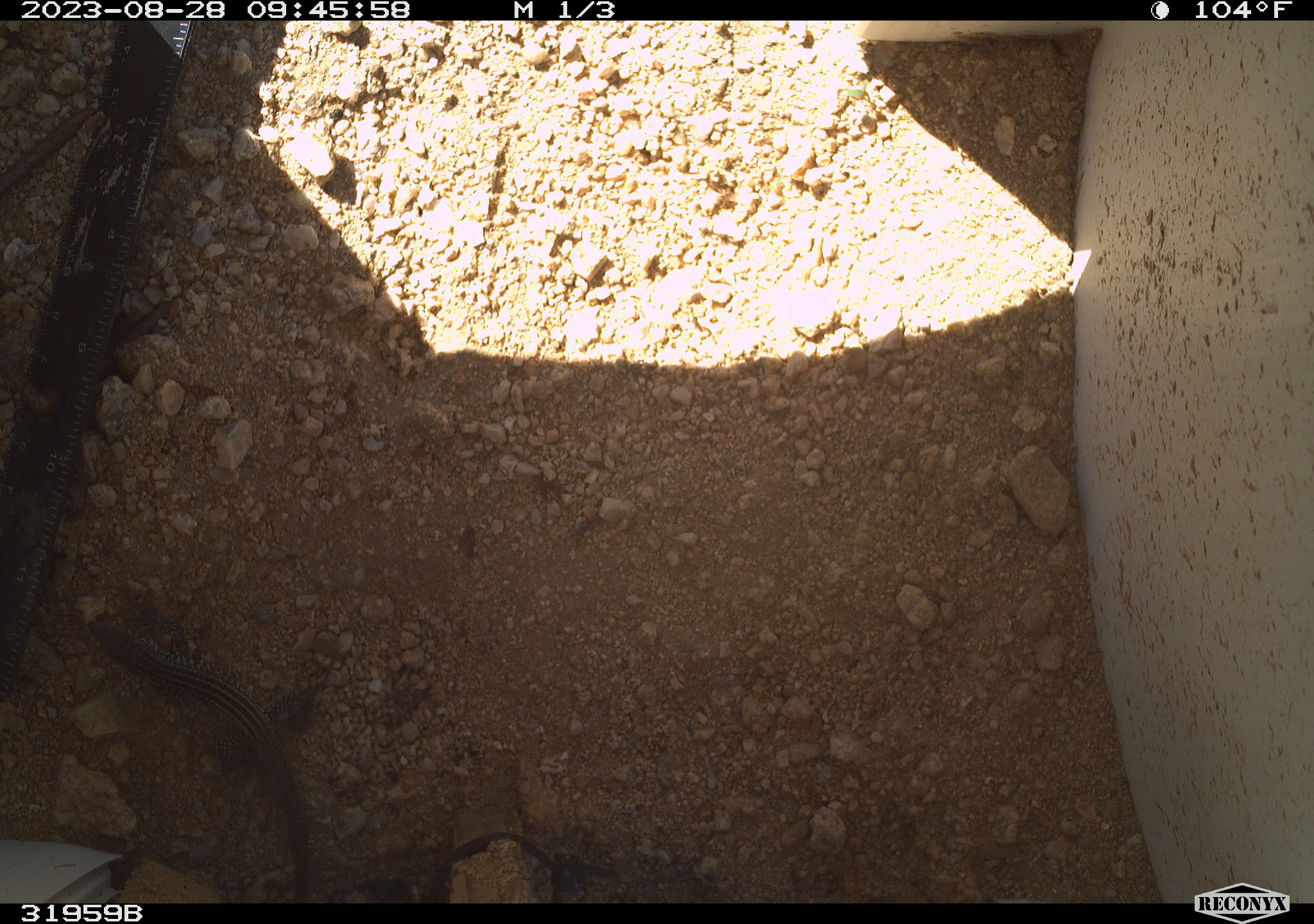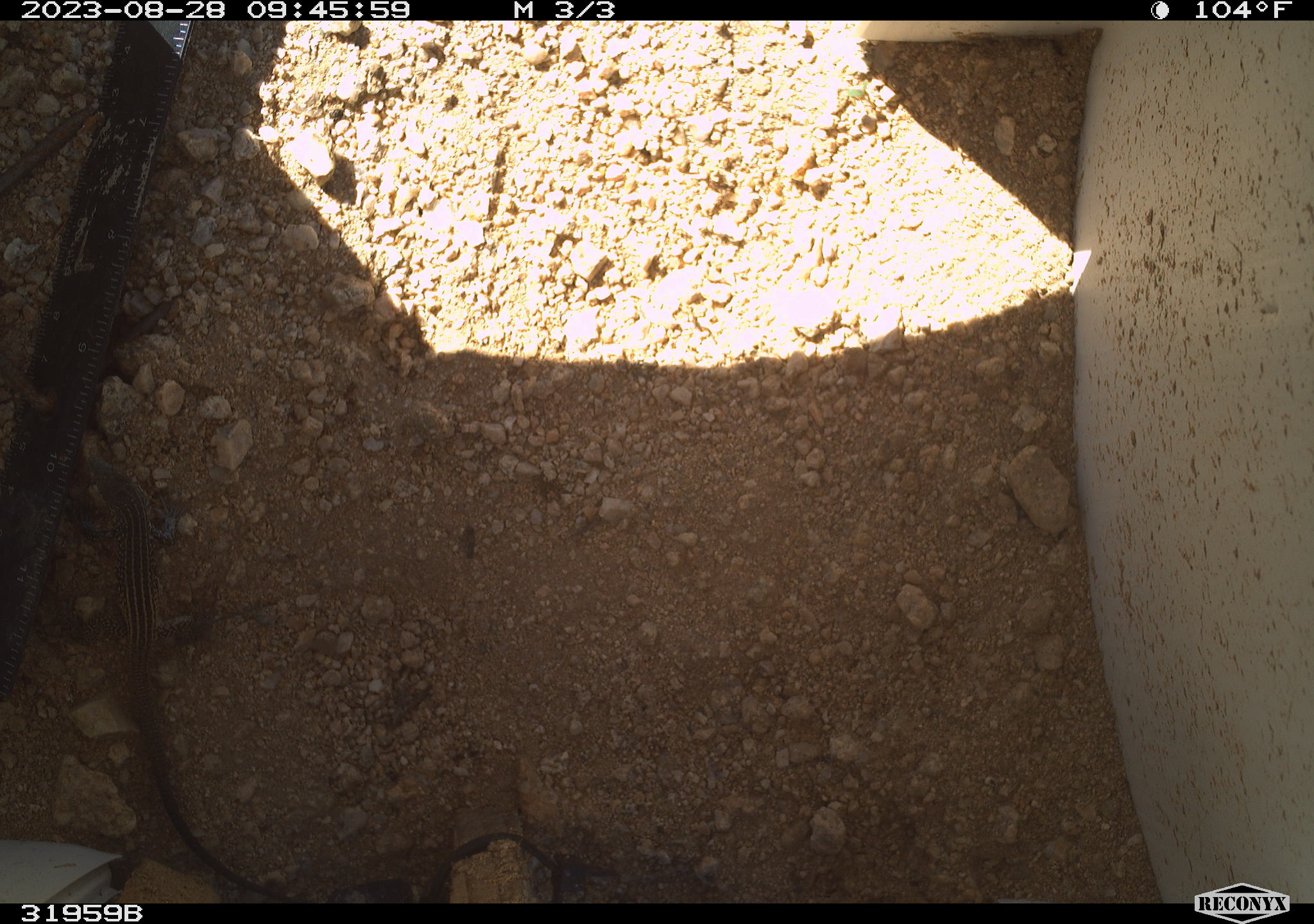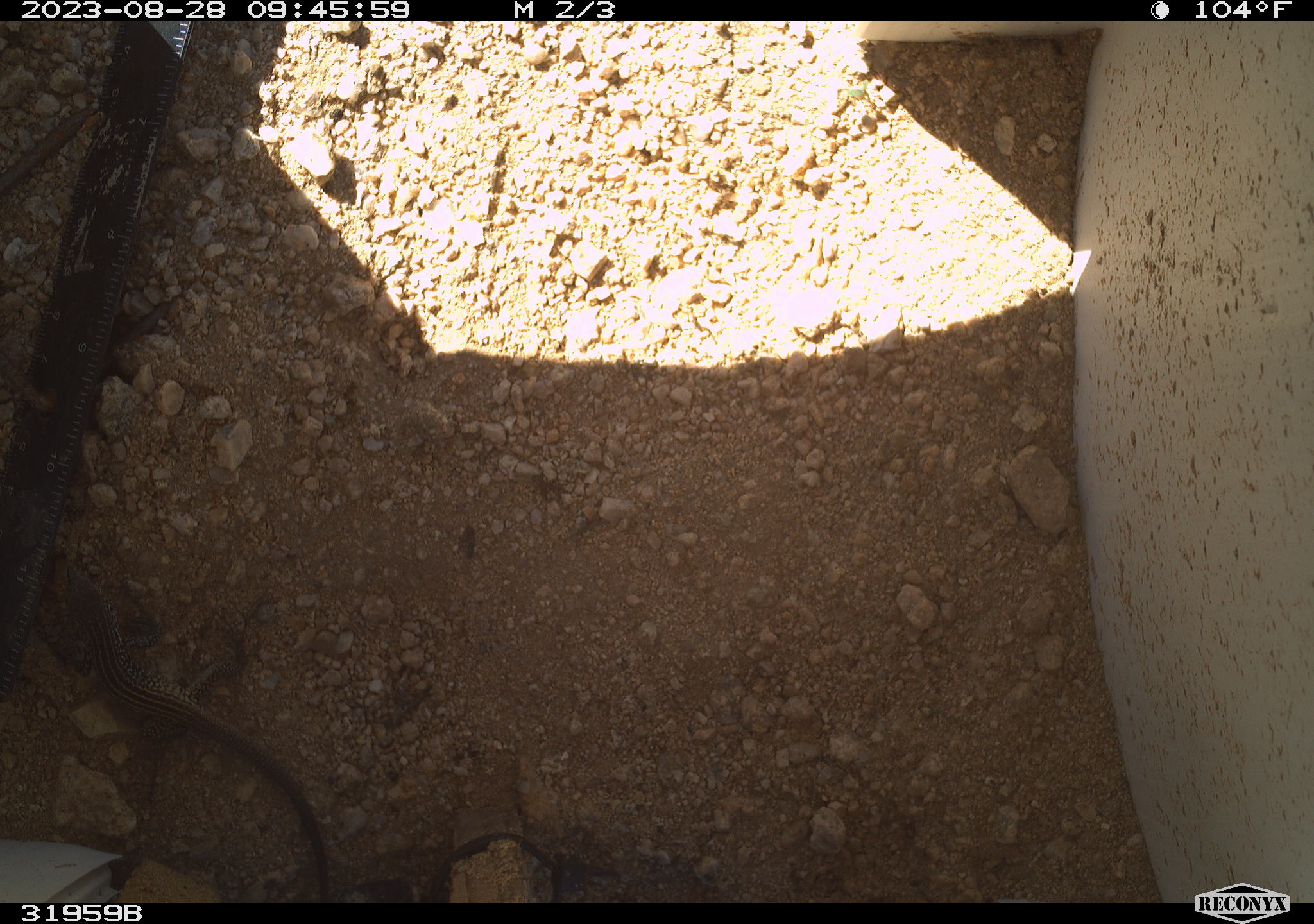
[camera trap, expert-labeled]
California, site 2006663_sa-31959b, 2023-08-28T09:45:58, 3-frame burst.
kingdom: Animalia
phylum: Chordata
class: Reptilia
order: Squamata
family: Teiidae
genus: Aspidoscelis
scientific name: Aspidoscelis tigris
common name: western whiptail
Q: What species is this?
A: Western whiptail (Aspidoscelis tigris).